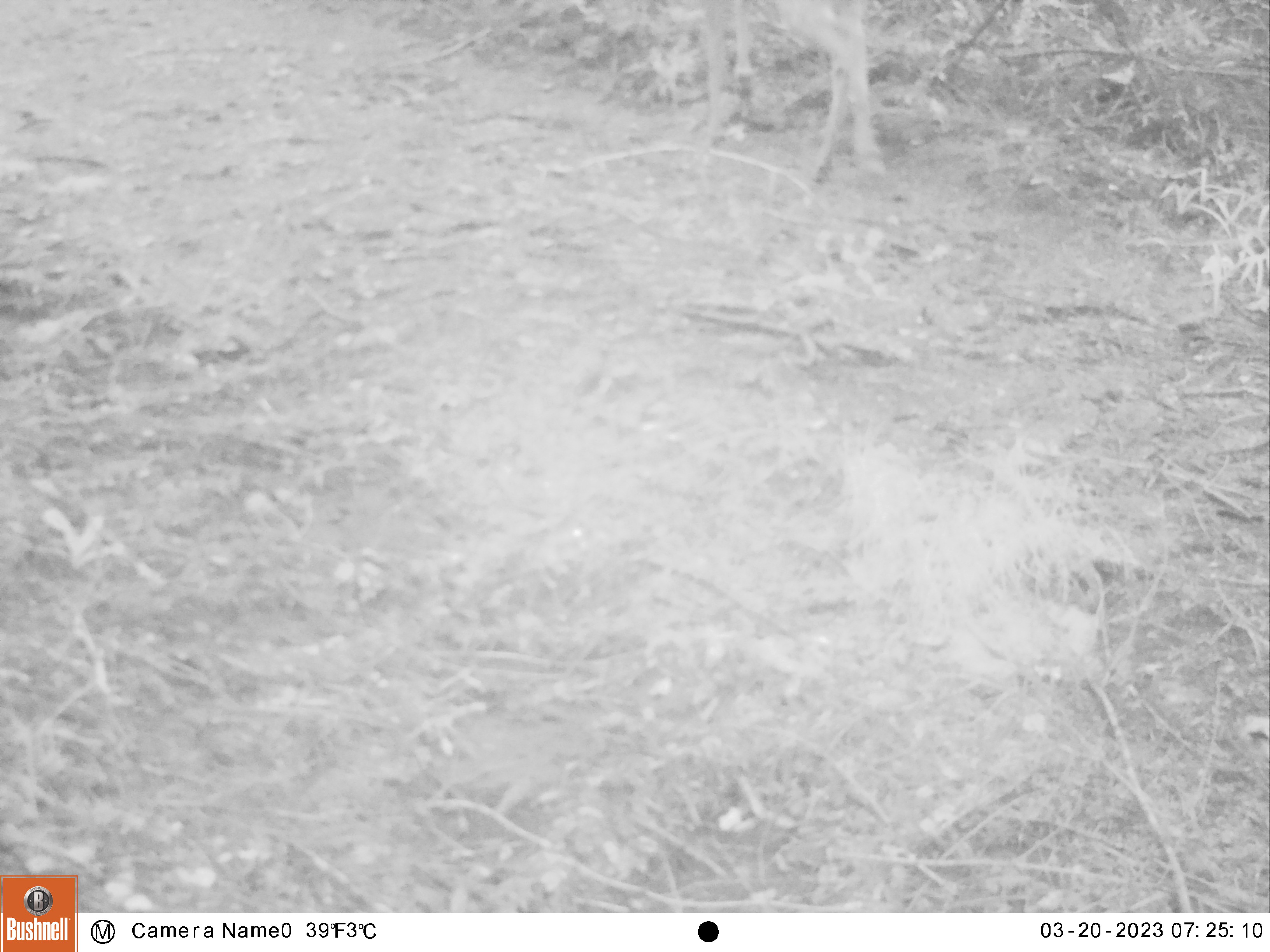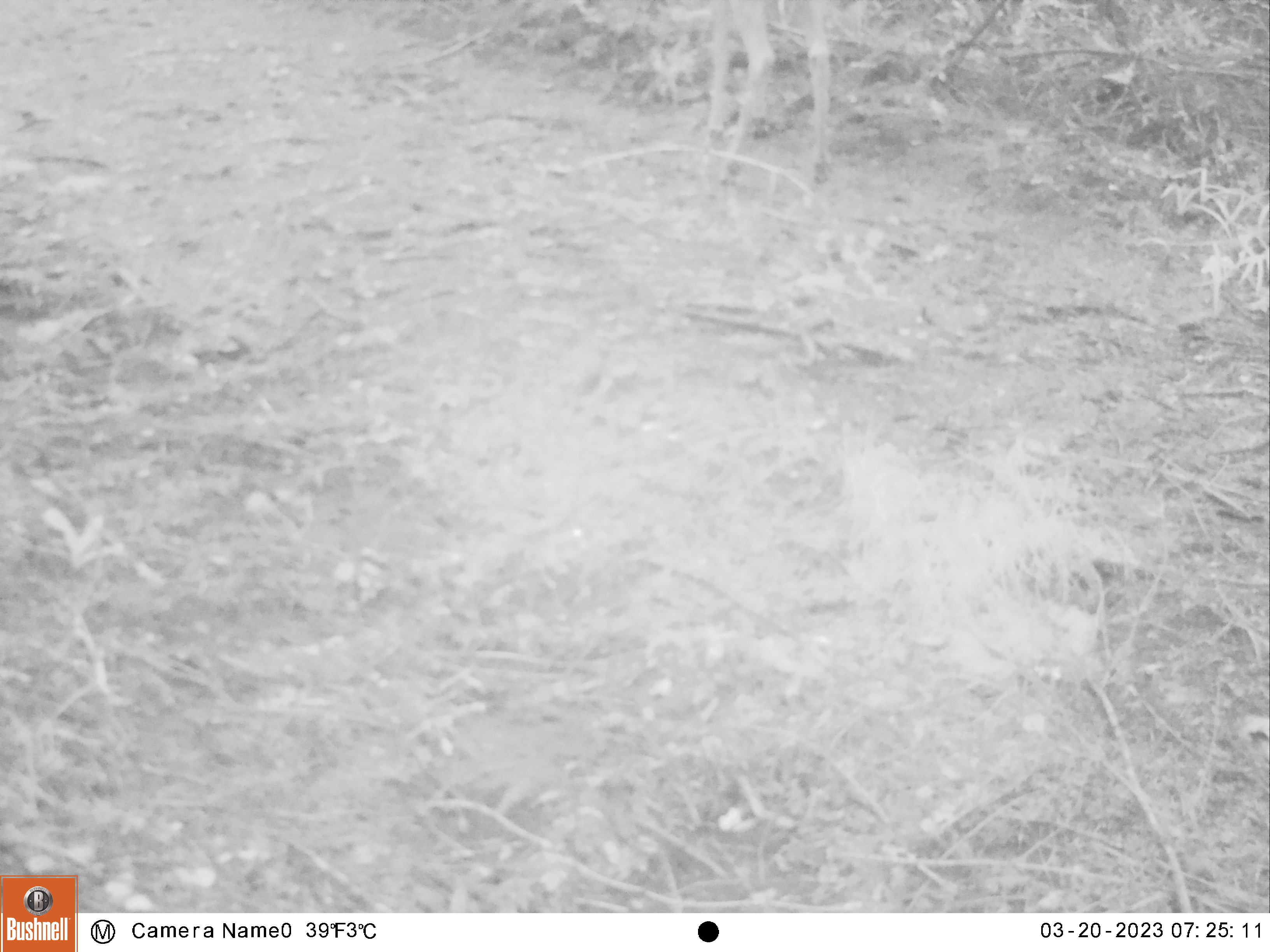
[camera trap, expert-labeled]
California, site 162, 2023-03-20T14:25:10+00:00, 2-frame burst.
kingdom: Animalia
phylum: Chordata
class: Mammalia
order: Artiodactyla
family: Cervidae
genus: Odocoileus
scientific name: Odocoileus hemionus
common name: mule deer